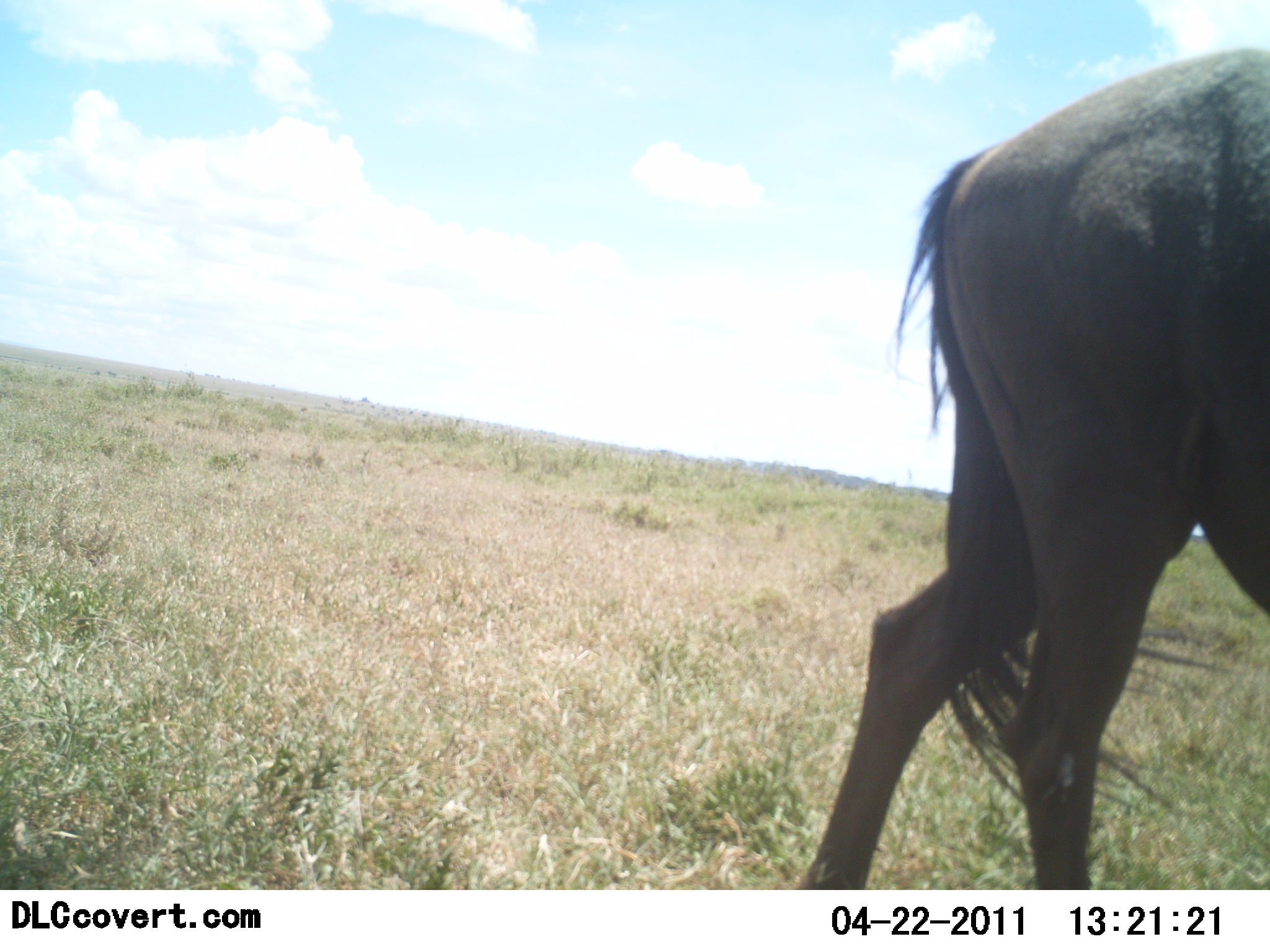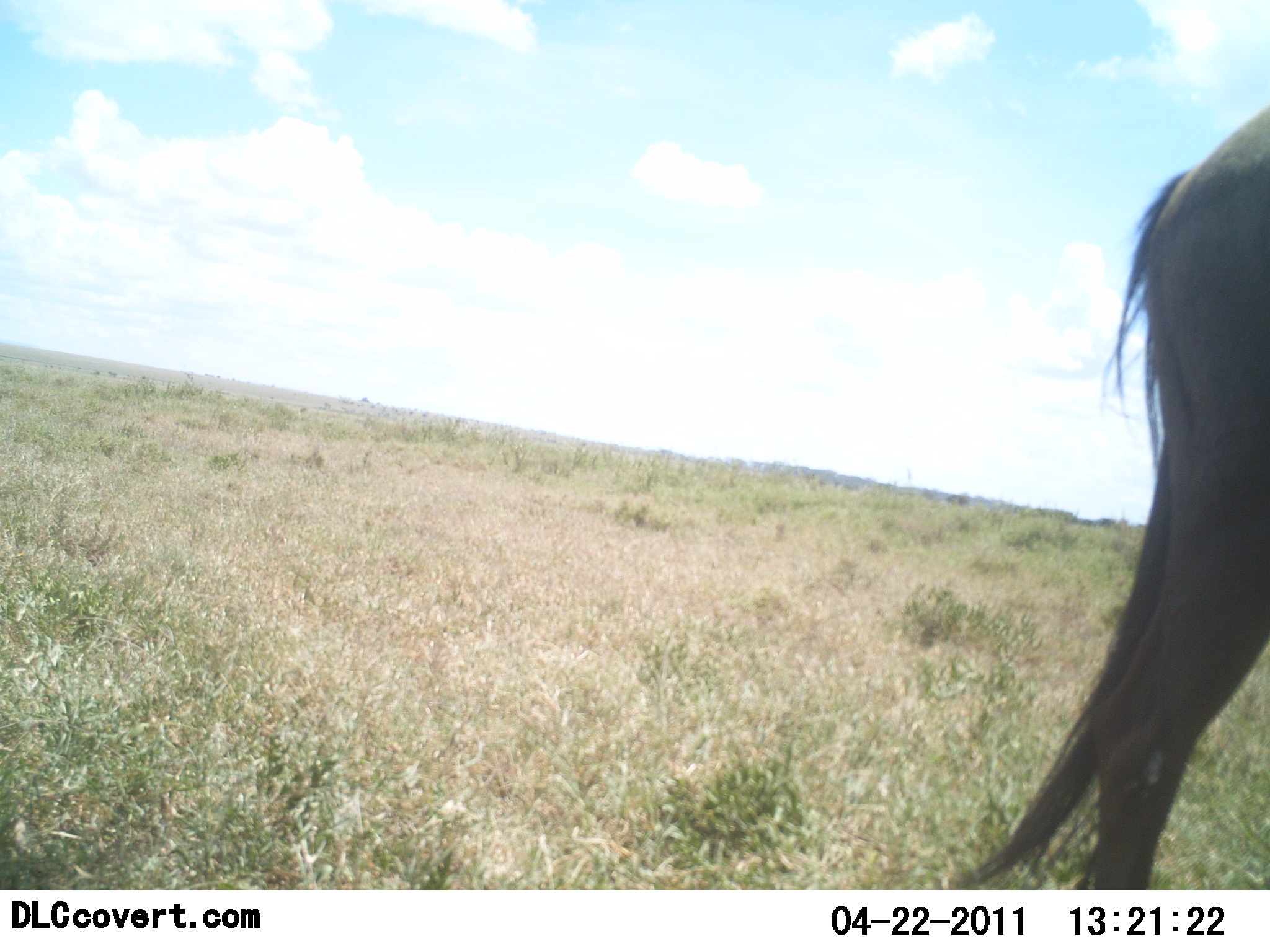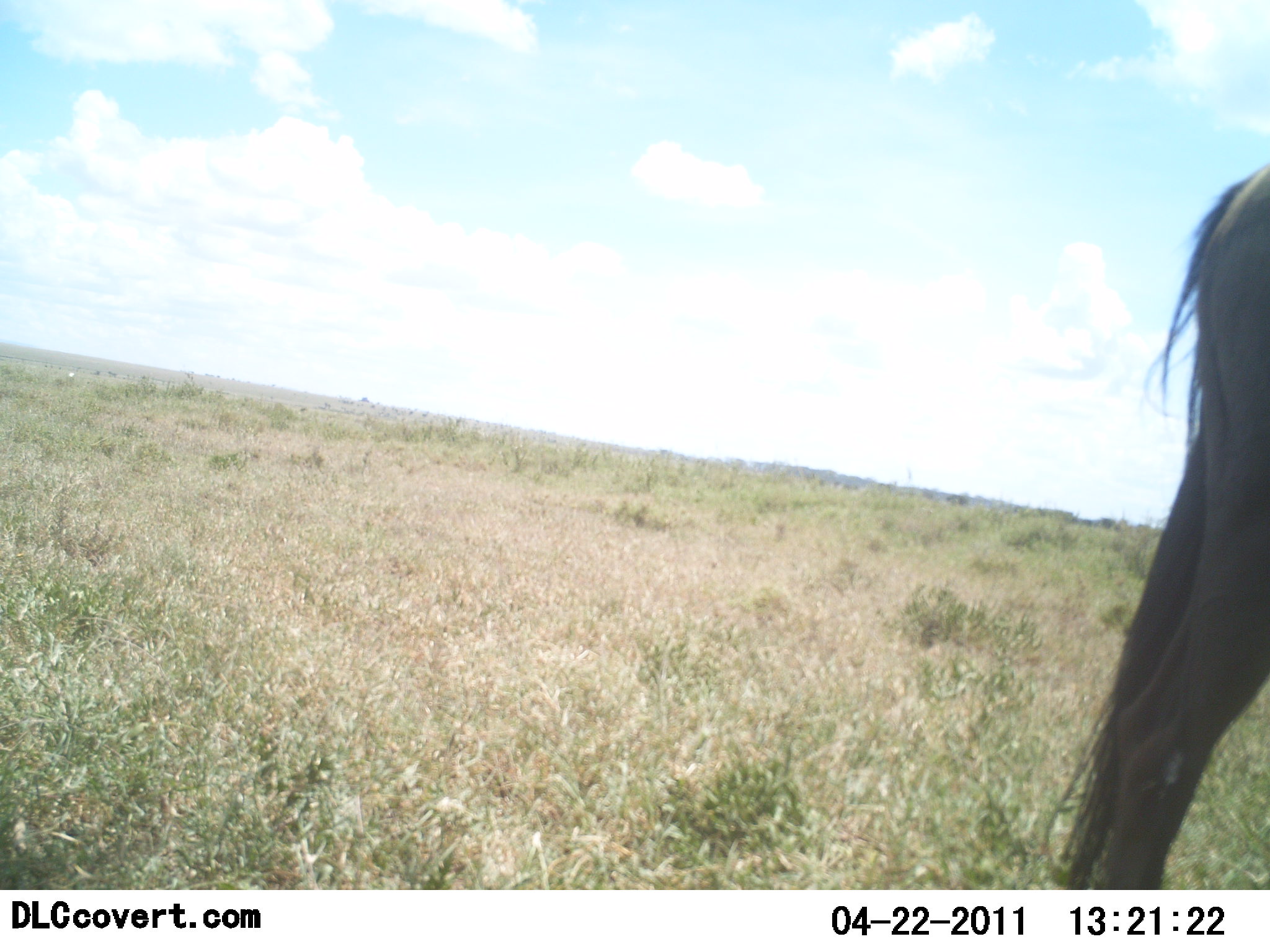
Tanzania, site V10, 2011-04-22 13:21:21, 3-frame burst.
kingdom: Animalia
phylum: Chordata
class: Mammalia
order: Artiodactyla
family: Bovidae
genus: Connochaetes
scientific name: Connochaetes taurinus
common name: blue wildebeest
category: wildebeest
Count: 1.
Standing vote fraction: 0%.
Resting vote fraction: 0%.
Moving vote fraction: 100%.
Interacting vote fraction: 0%.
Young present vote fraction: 0%.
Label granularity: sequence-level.